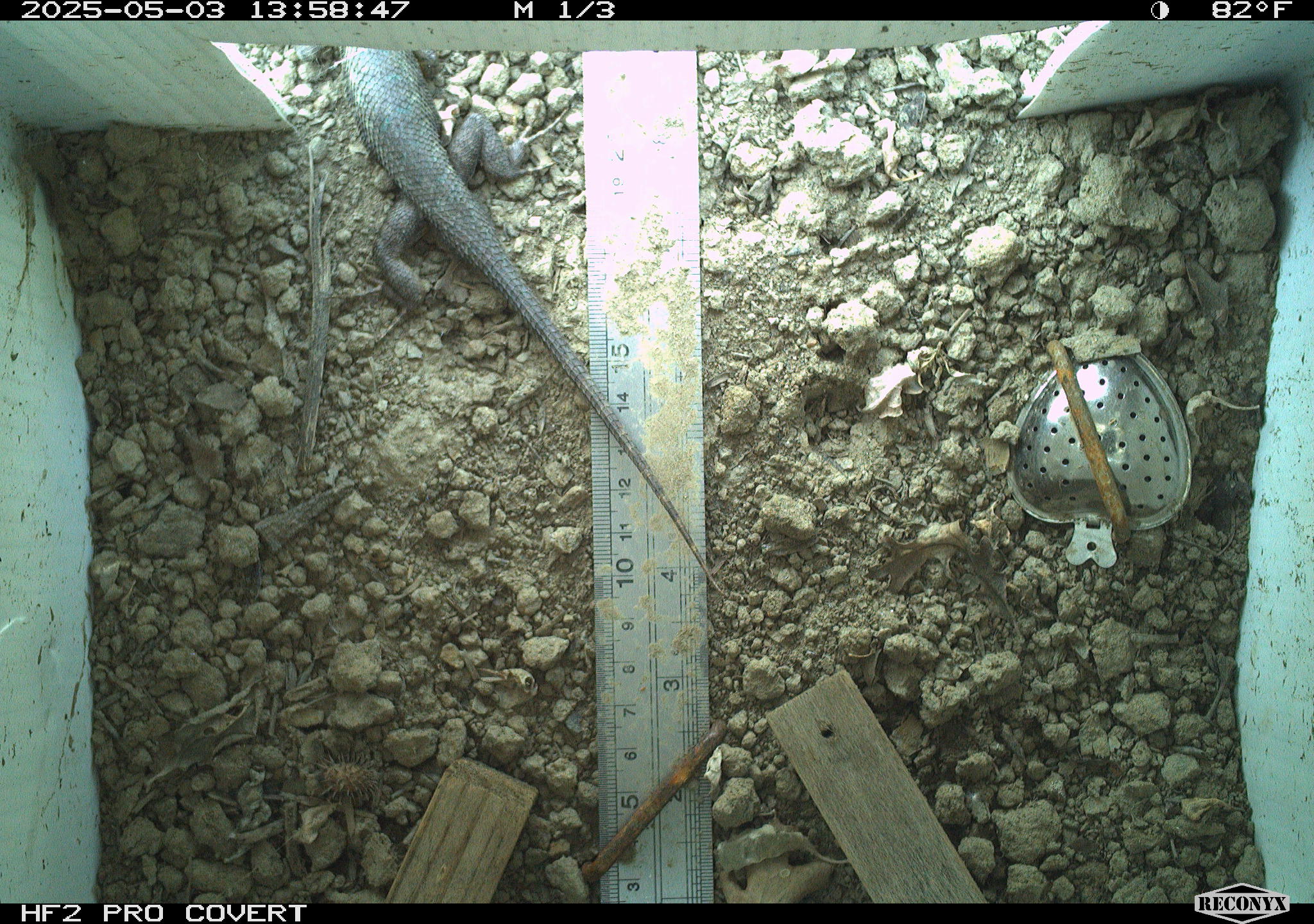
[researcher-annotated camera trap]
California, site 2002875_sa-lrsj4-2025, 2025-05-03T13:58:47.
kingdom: Animalia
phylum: Chordata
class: Reptilia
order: Squamata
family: Phrynosomatidae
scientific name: Phrynosomatidae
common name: north american spiny lizards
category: sceloporus/uta species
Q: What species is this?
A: Sceloporus/uta species (north american spiny lizards) (Phrynosomatidae).